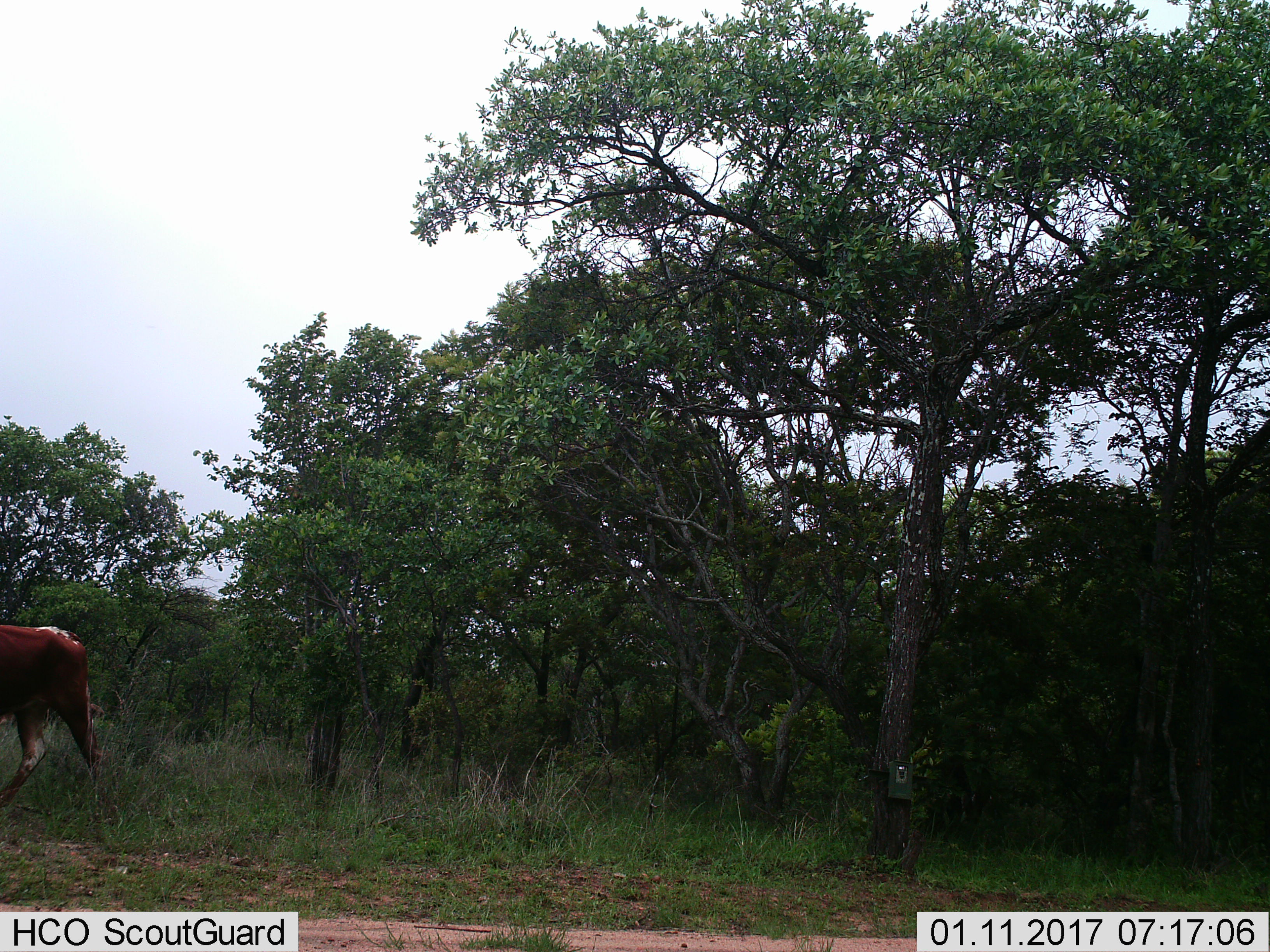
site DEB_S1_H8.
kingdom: Animalia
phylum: Chordata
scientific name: Vertebrata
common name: domestic animal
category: domesticanimal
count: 1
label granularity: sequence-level